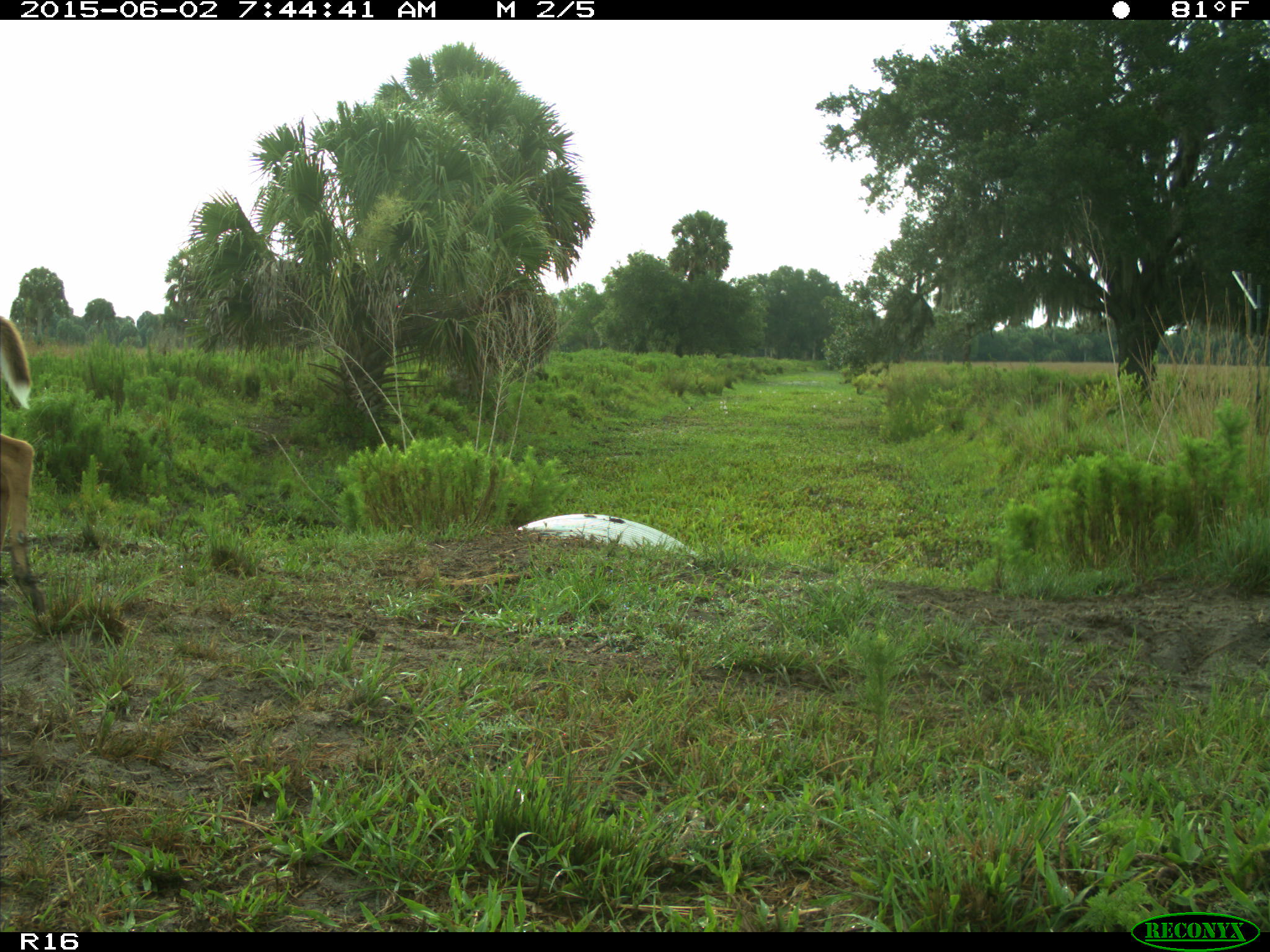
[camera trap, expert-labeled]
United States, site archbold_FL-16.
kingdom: Animalia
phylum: Chordata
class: Mammalia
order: Artiodactyla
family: Cervidae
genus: Odocoileus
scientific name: Odocoileus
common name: deer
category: unidentified deer